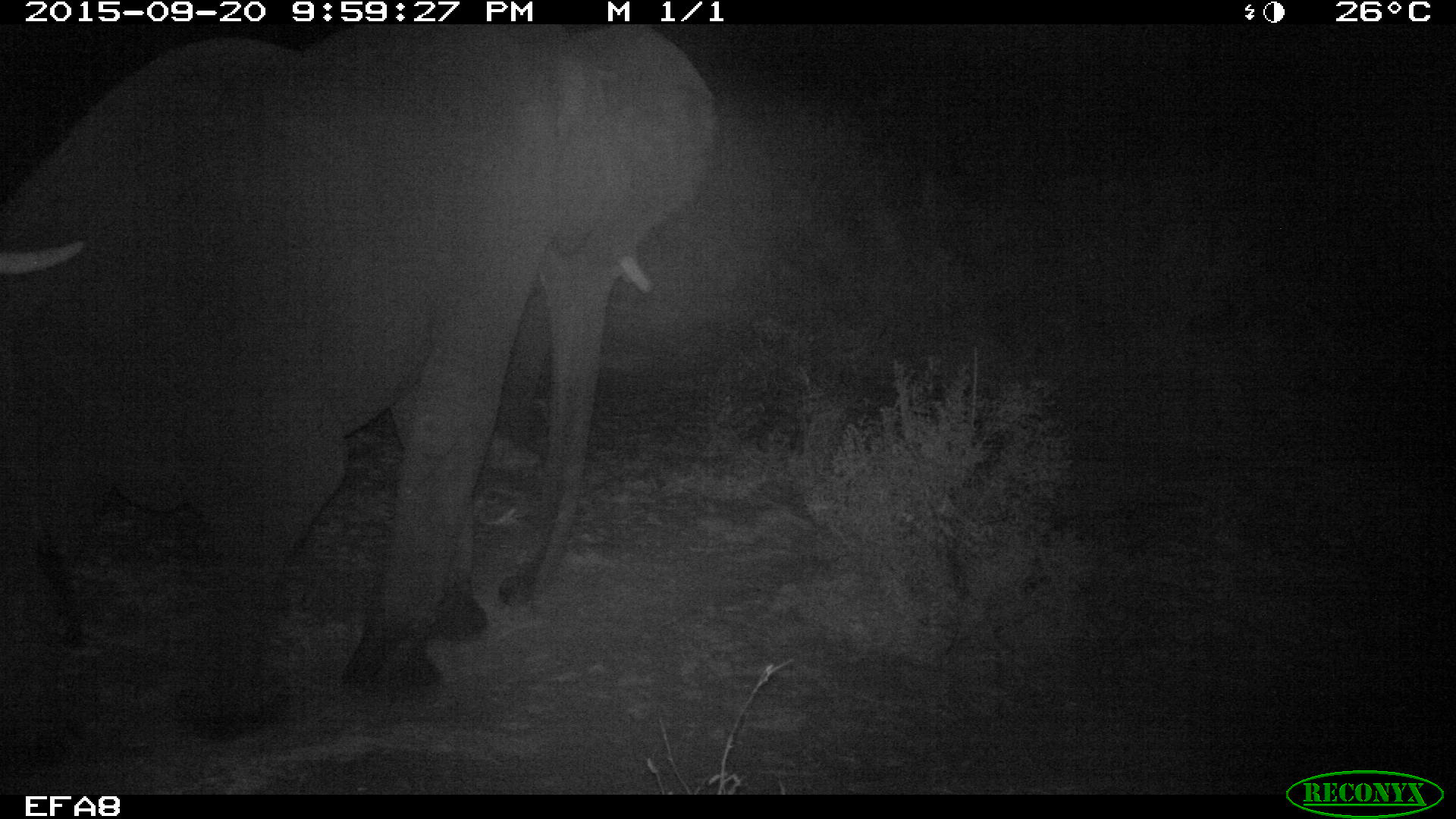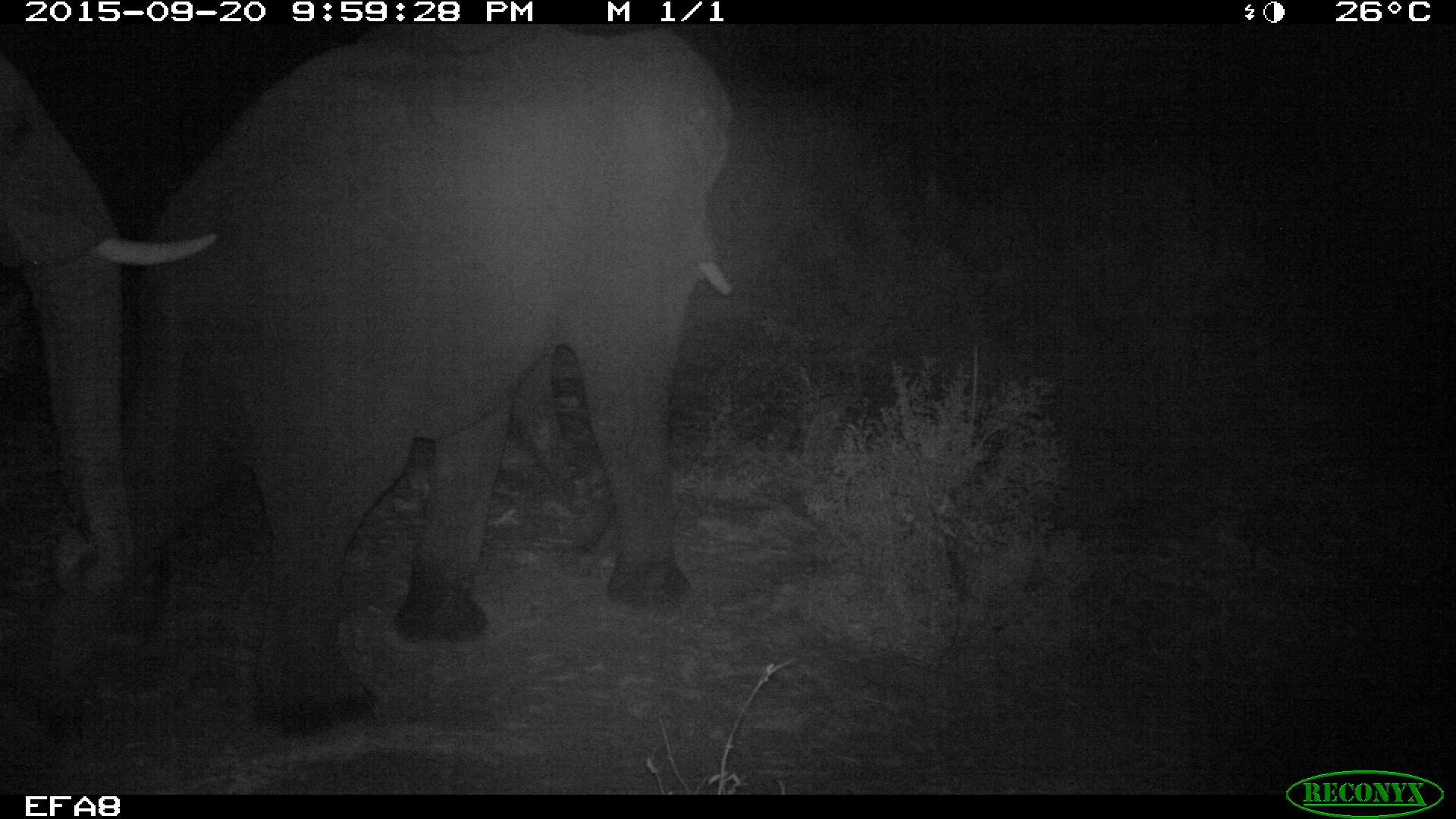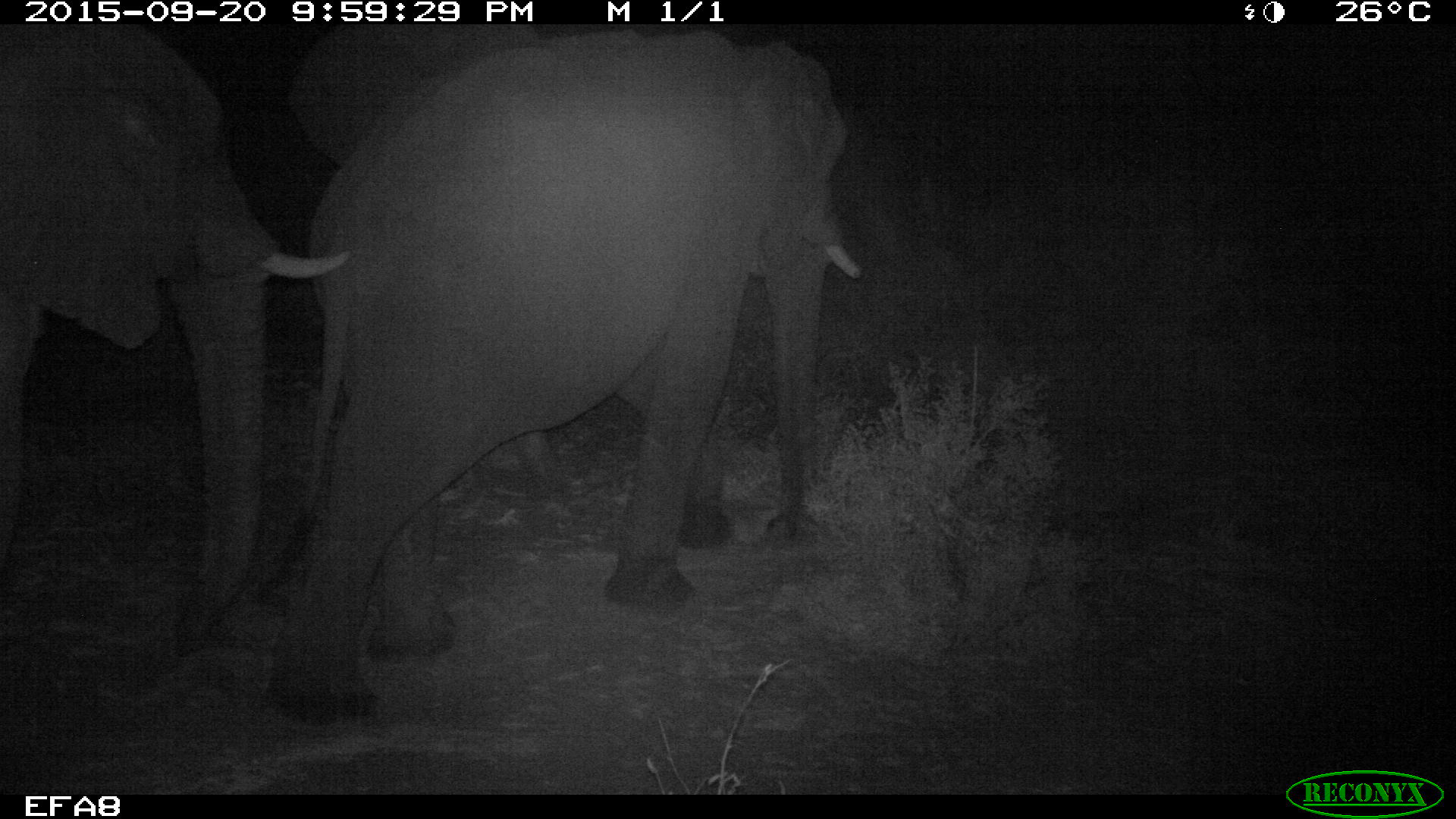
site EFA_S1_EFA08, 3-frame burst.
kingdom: Animalia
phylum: Chordata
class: Mammalia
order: Proboscidea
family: Elephantidae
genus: Loxodonta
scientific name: Loxodonta africana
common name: african bush elephant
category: elephant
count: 2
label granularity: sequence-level